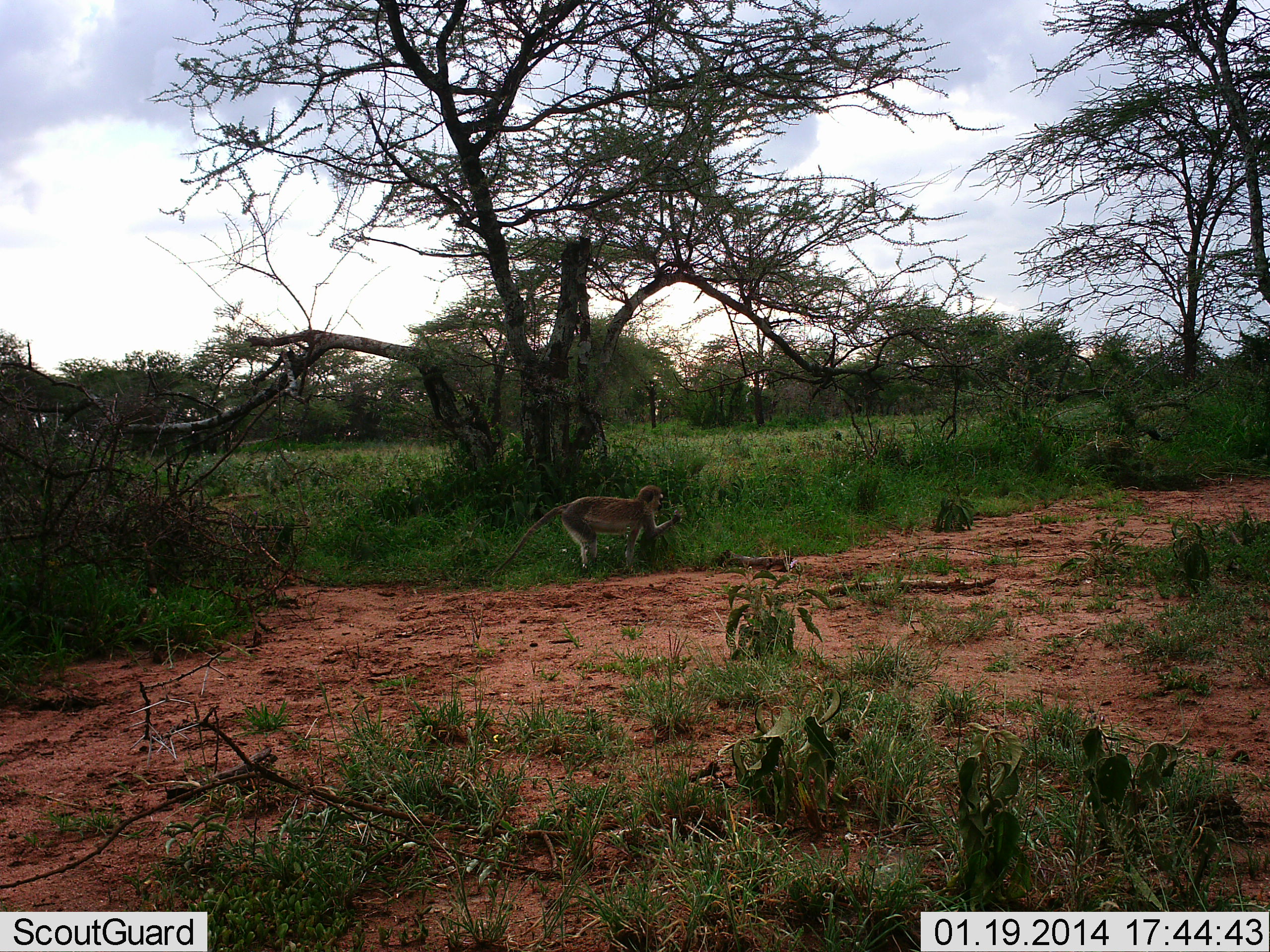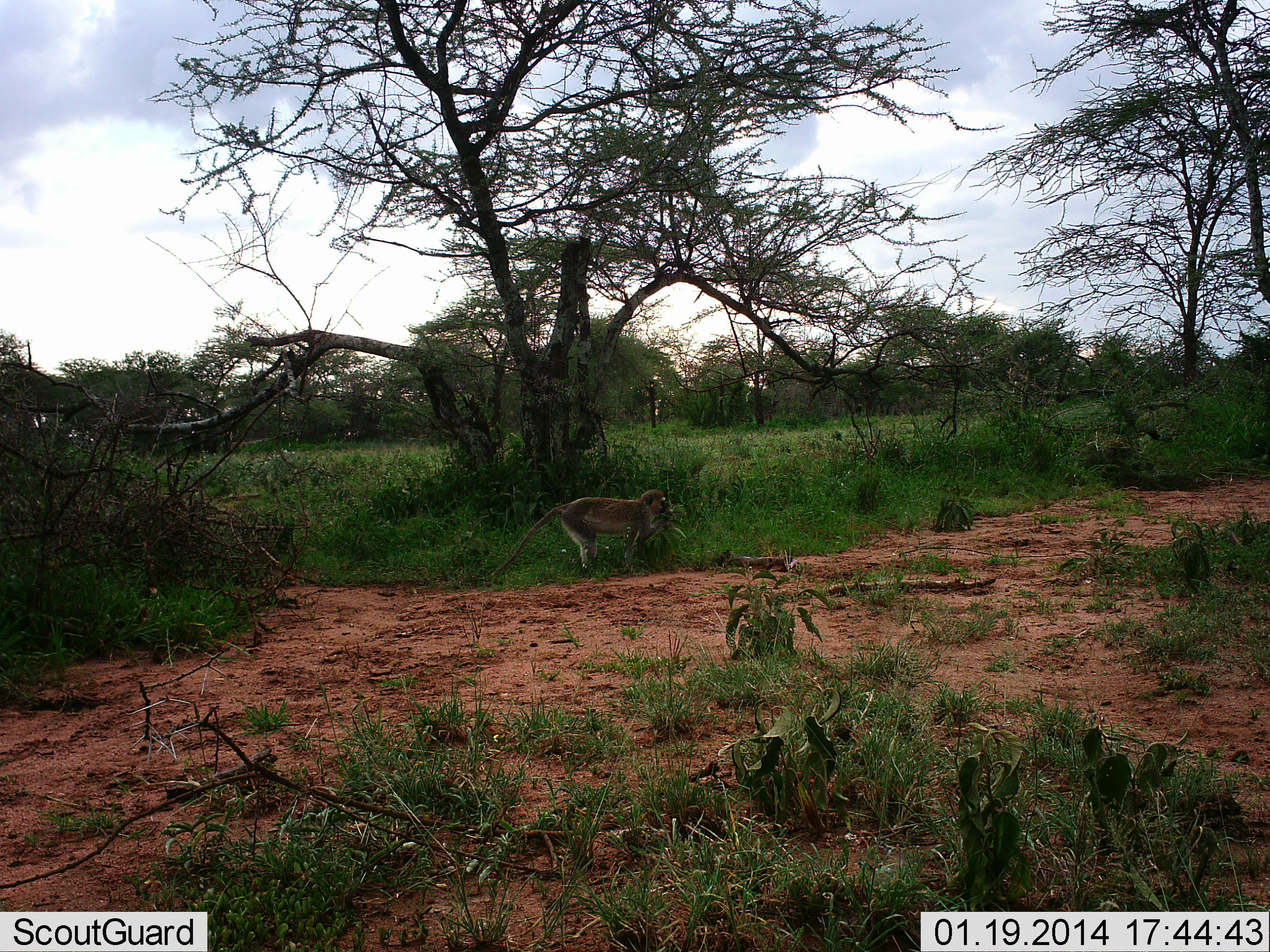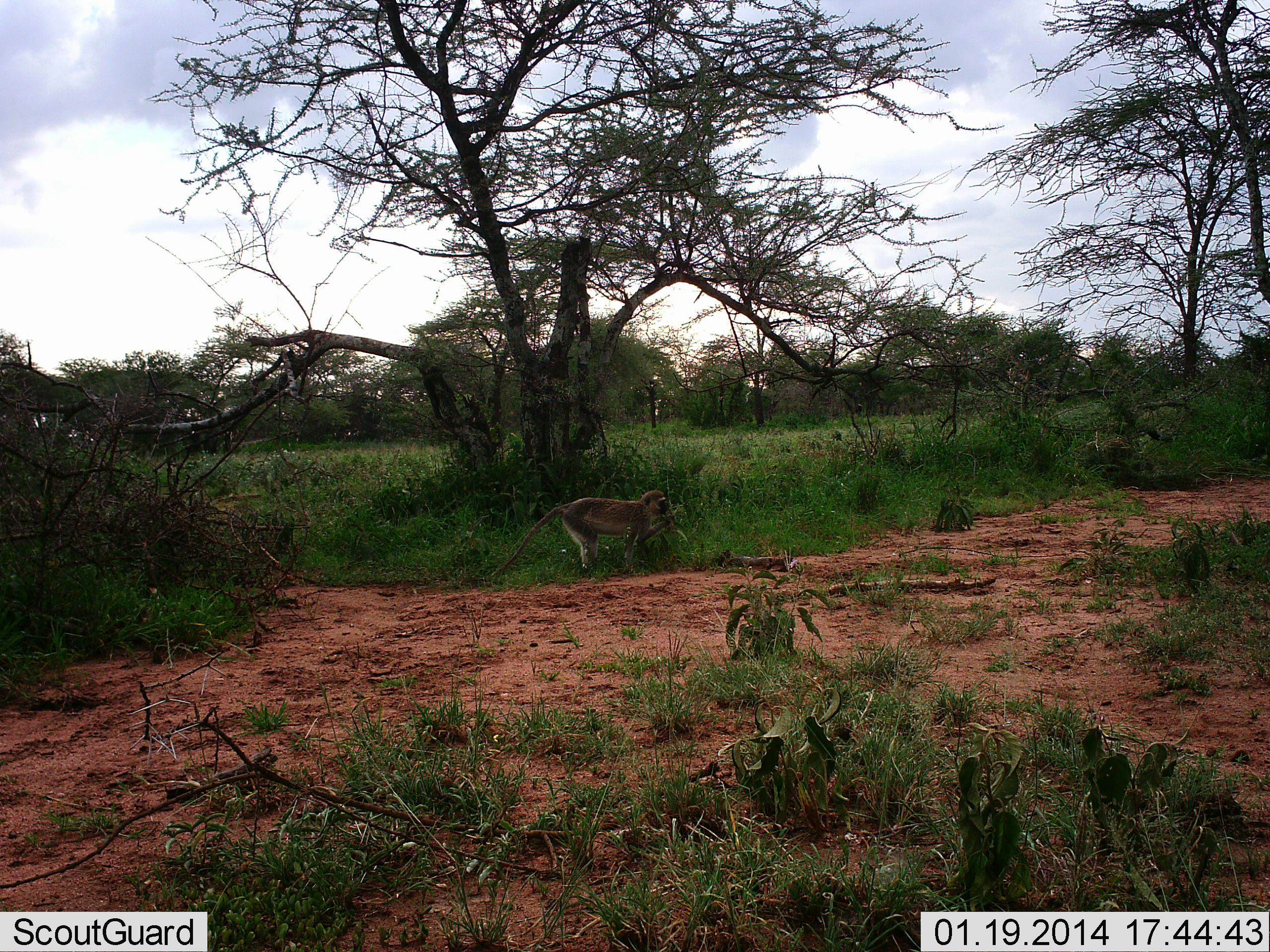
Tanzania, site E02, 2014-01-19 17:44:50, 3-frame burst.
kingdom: Animalia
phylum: Chordata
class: Mammalia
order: Primates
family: Cercopithecidae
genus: Chlorocebus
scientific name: Chlorocebus pygerythrus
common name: vervet monkey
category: monkeyvervet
Monkeyvervet (vervet monkey) (Chlorocebus pygerythrus), count 1. Behavior (volunteer vote fractions): standing 10%, resting 0%, moving 0%, interacting 0%. Young present (vote fraction): 0%. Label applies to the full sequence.